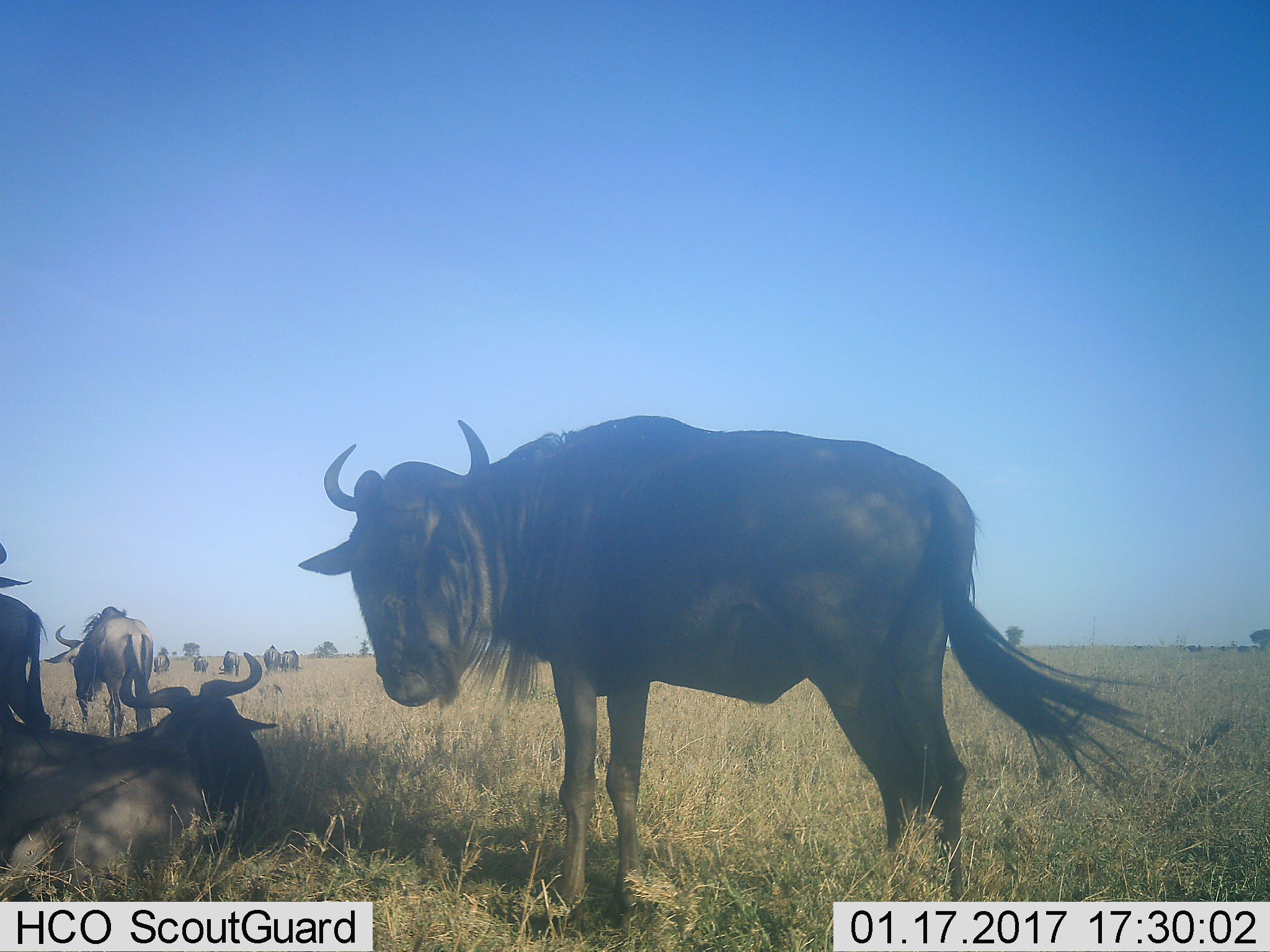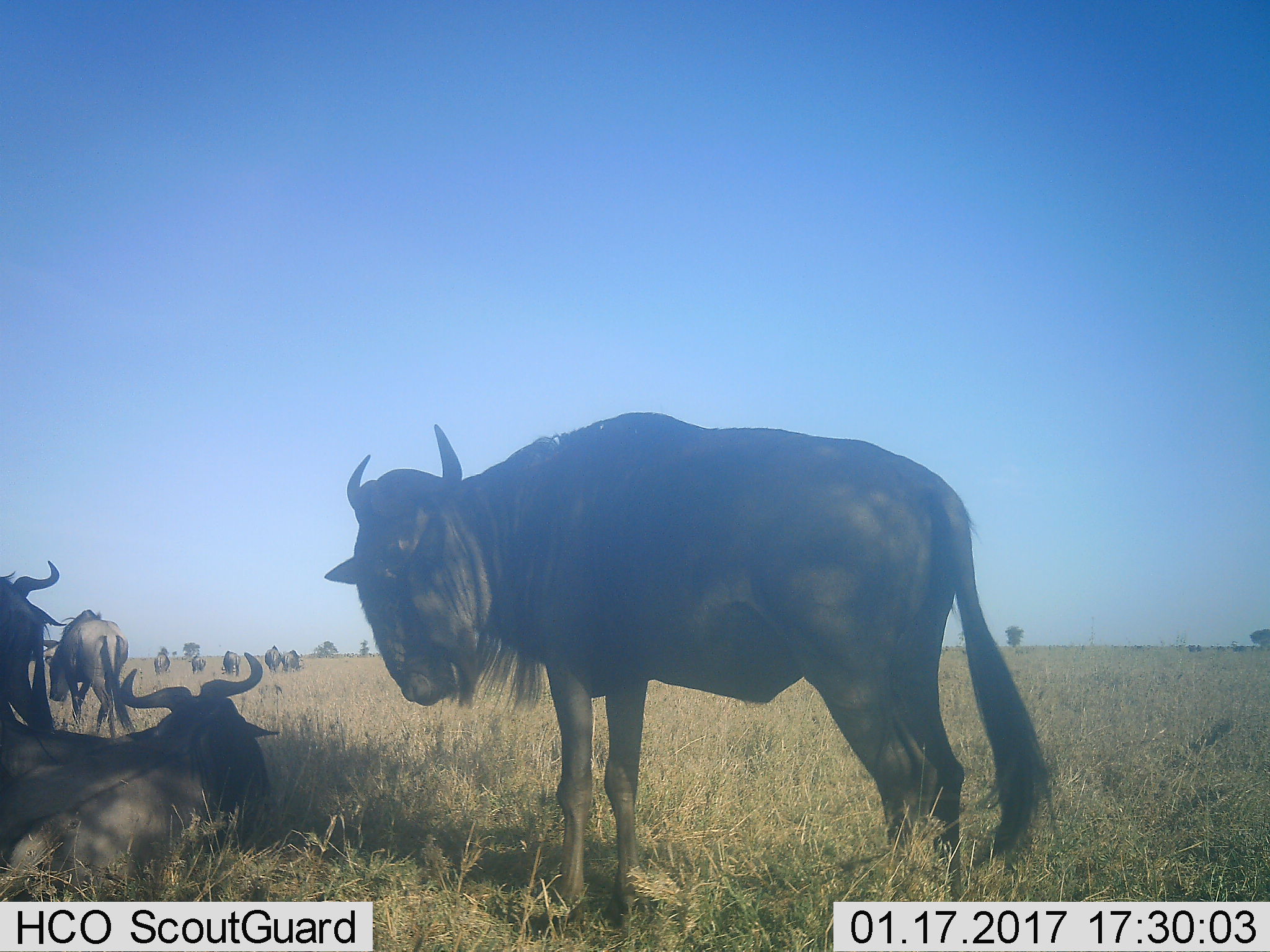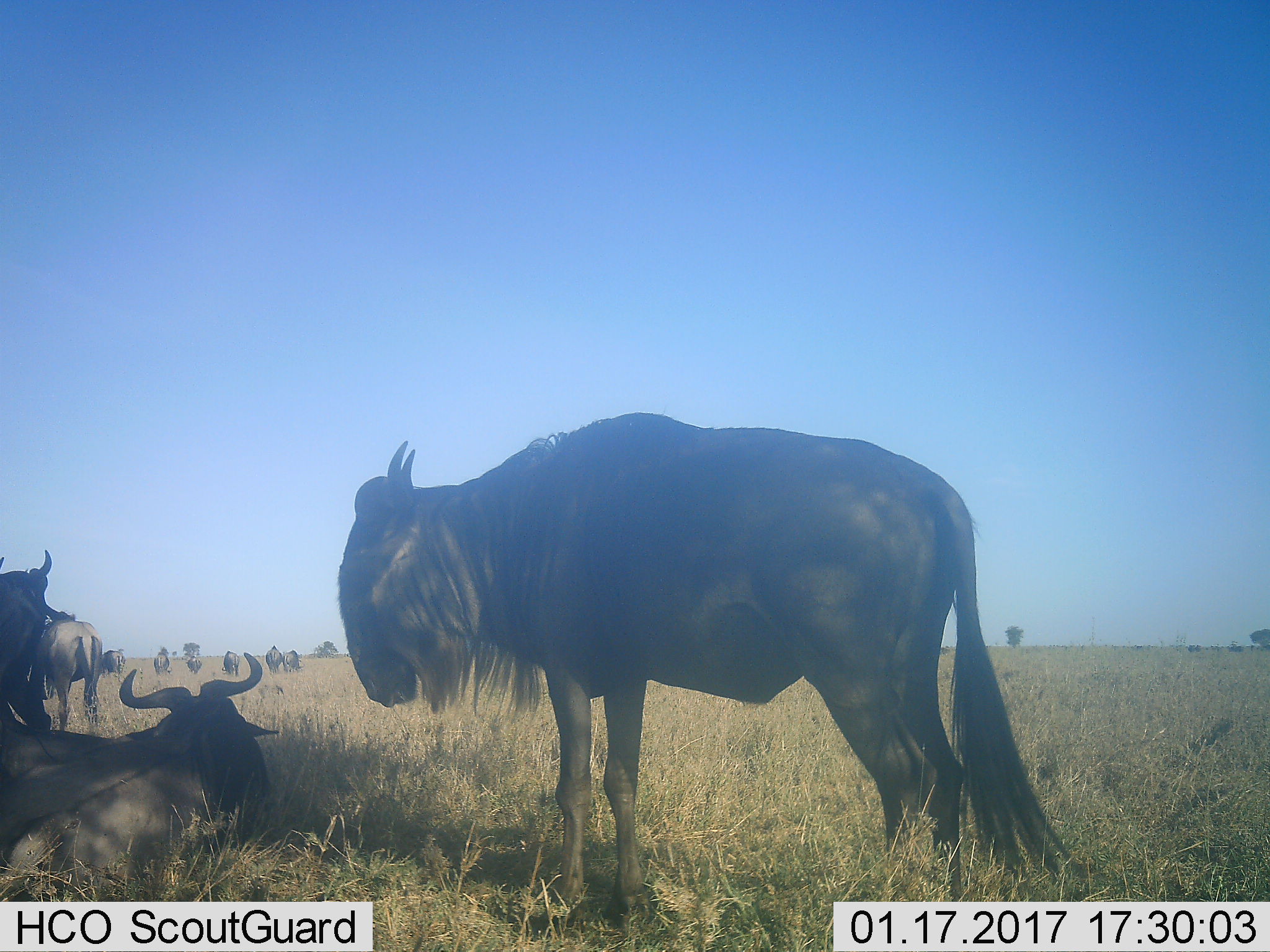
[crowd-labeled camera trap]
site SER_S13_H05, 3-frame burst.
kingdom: Animalia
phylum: Chordata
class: Mammalia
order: Artiodactyla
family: Bovidae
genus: Connochaetes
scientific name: Connochaetes taurinus taurinus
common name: blue wildebeest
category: wildebeestblue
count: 9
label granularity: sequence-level